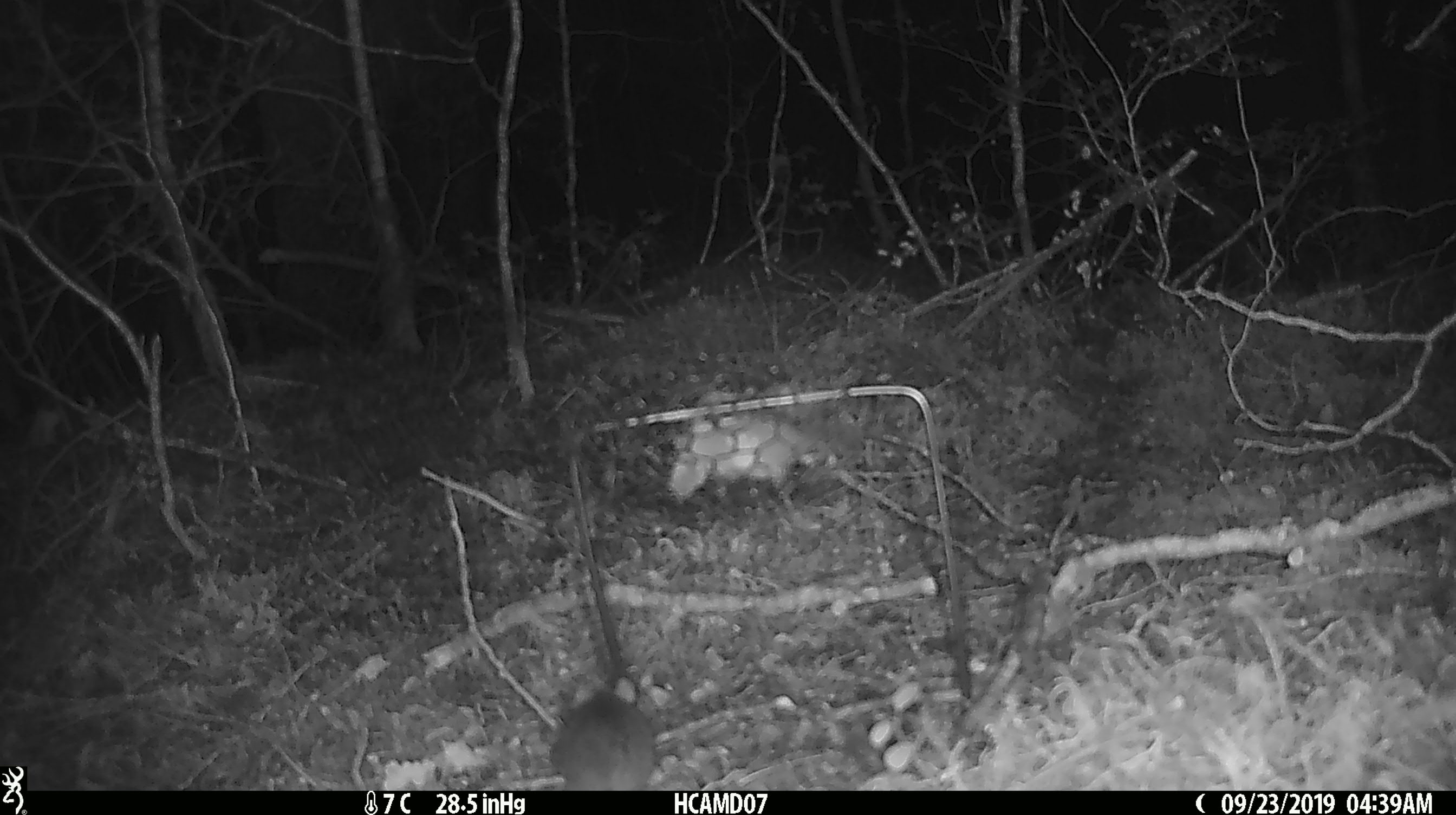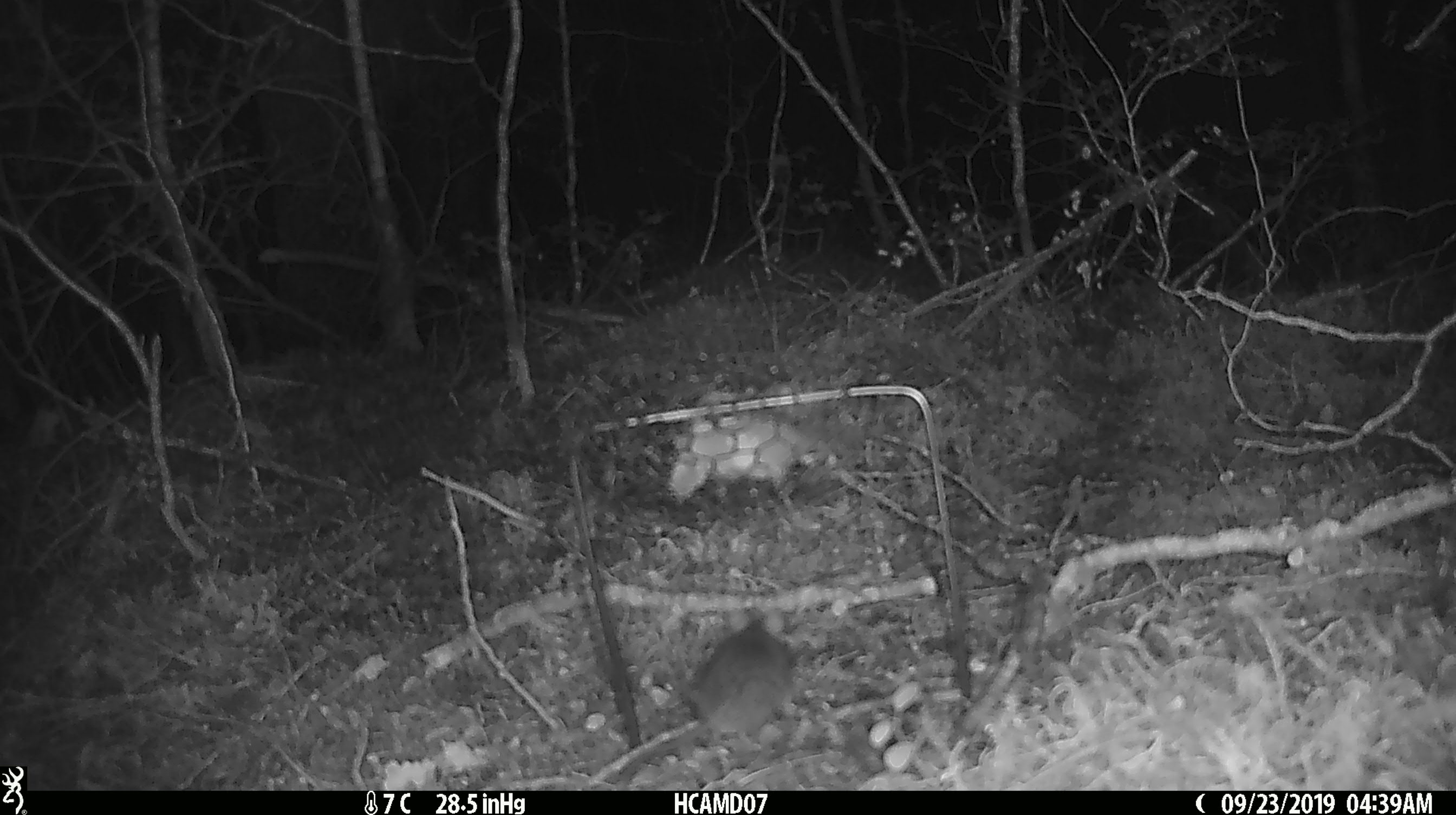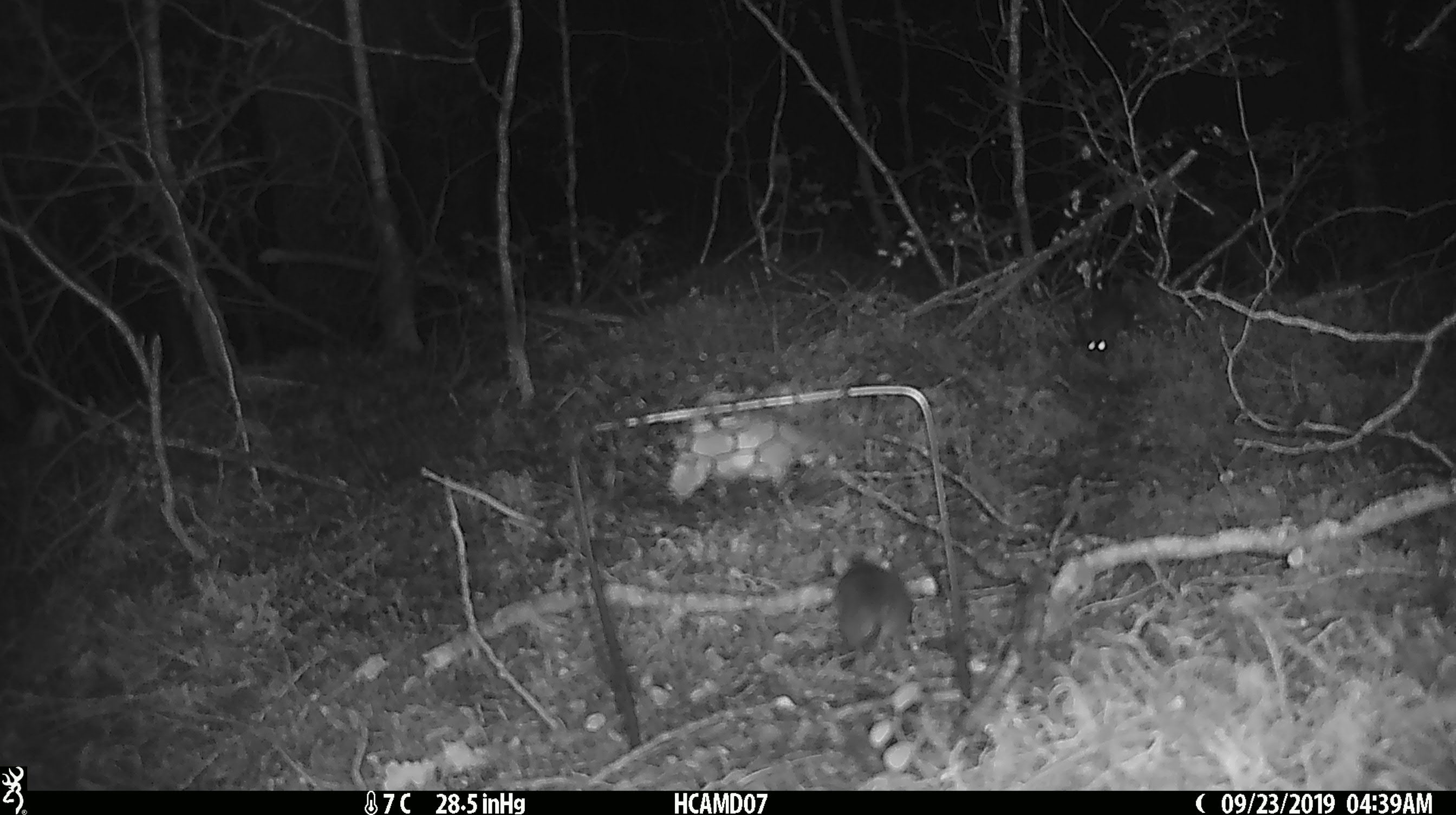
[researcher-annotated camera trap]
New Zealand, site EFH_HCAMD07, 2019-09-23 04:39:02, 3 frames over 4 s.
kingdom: Animalia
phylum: Chordata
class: Mammalia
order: Rodentia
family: Muridae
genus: Mus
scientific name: Mus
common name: mouse